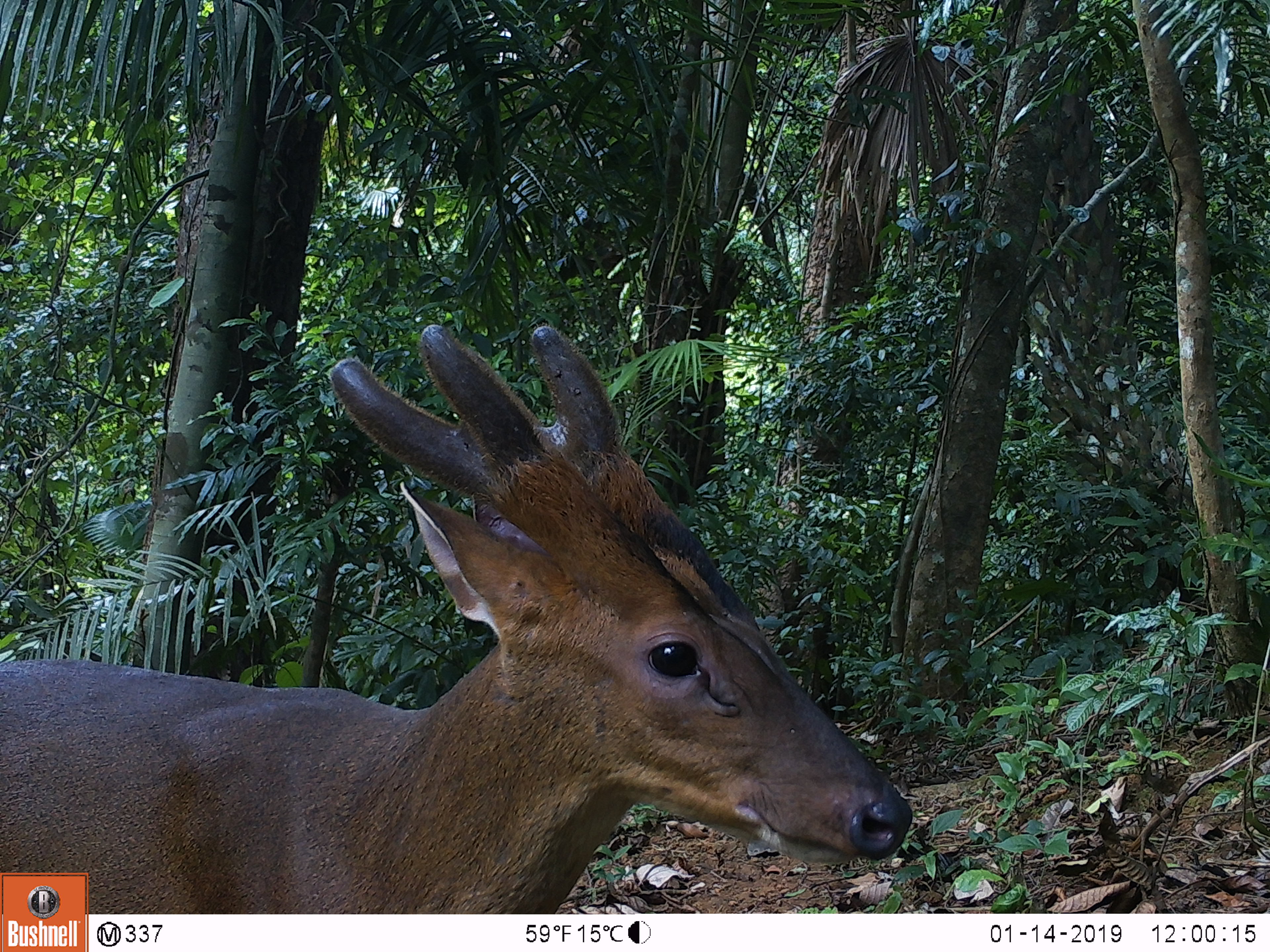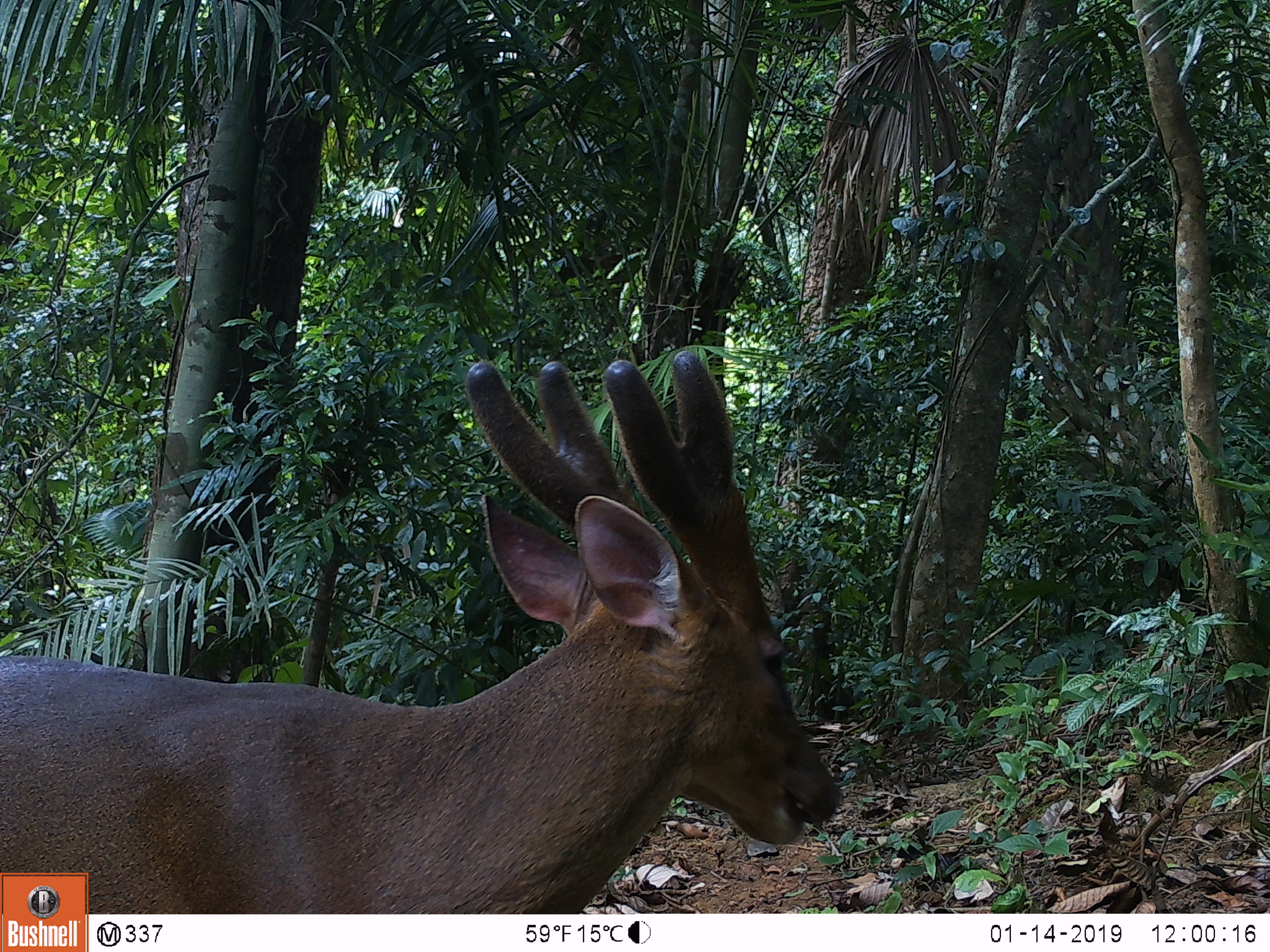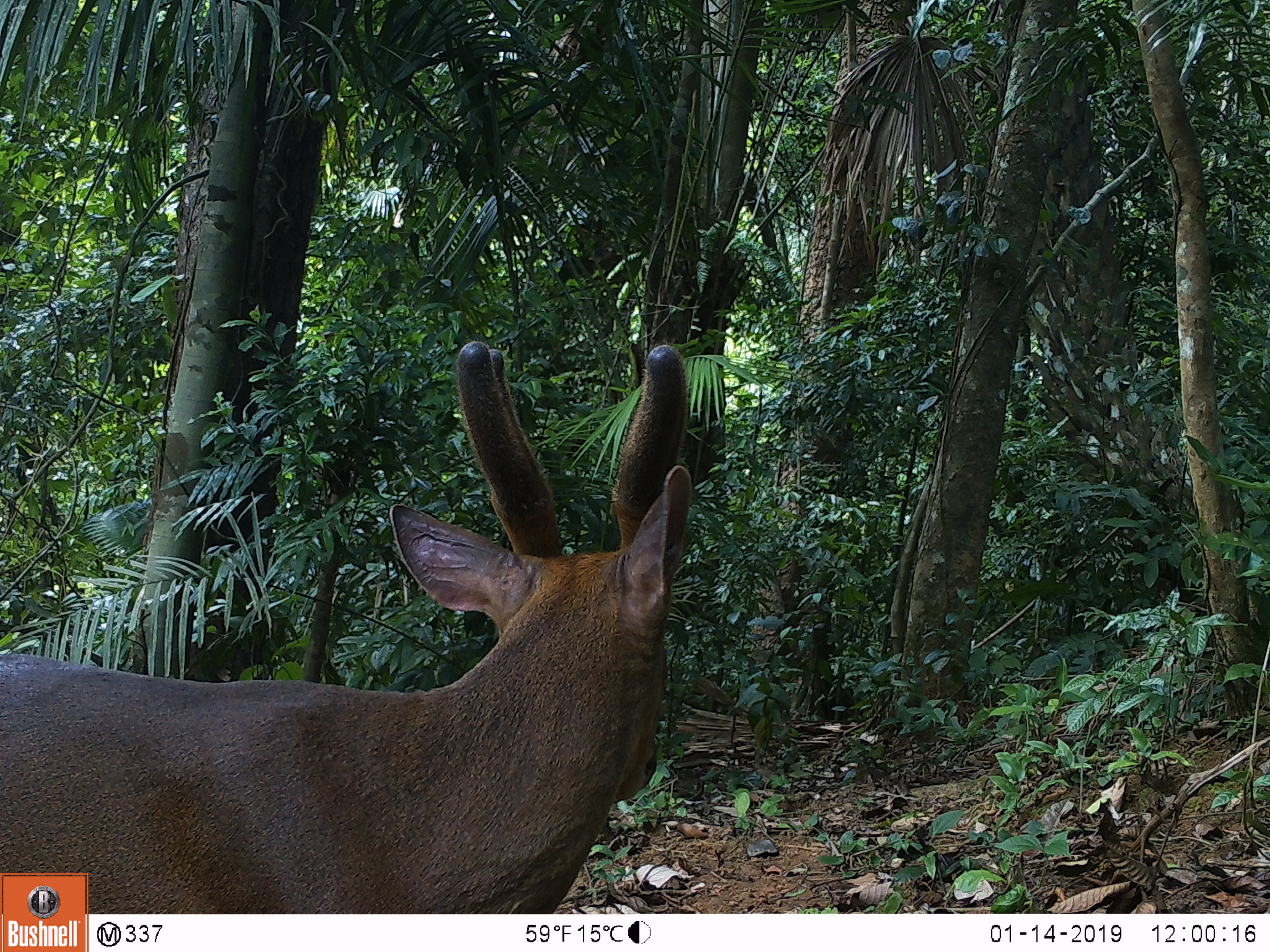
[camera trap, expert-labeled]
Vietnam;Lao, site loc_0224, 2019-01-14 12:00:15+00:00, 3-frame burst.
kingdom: Animalia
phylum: Chordata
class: Mammalia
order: Artiodactyla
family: Cervidae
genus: Muntiacus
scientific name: Muntiacus vuquangensis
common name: large-antlered muntjac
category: large antlered muntjac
Large antlered muntjac (large-antlered muntjac) (Muntiacus vuquangensis). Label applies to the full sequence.